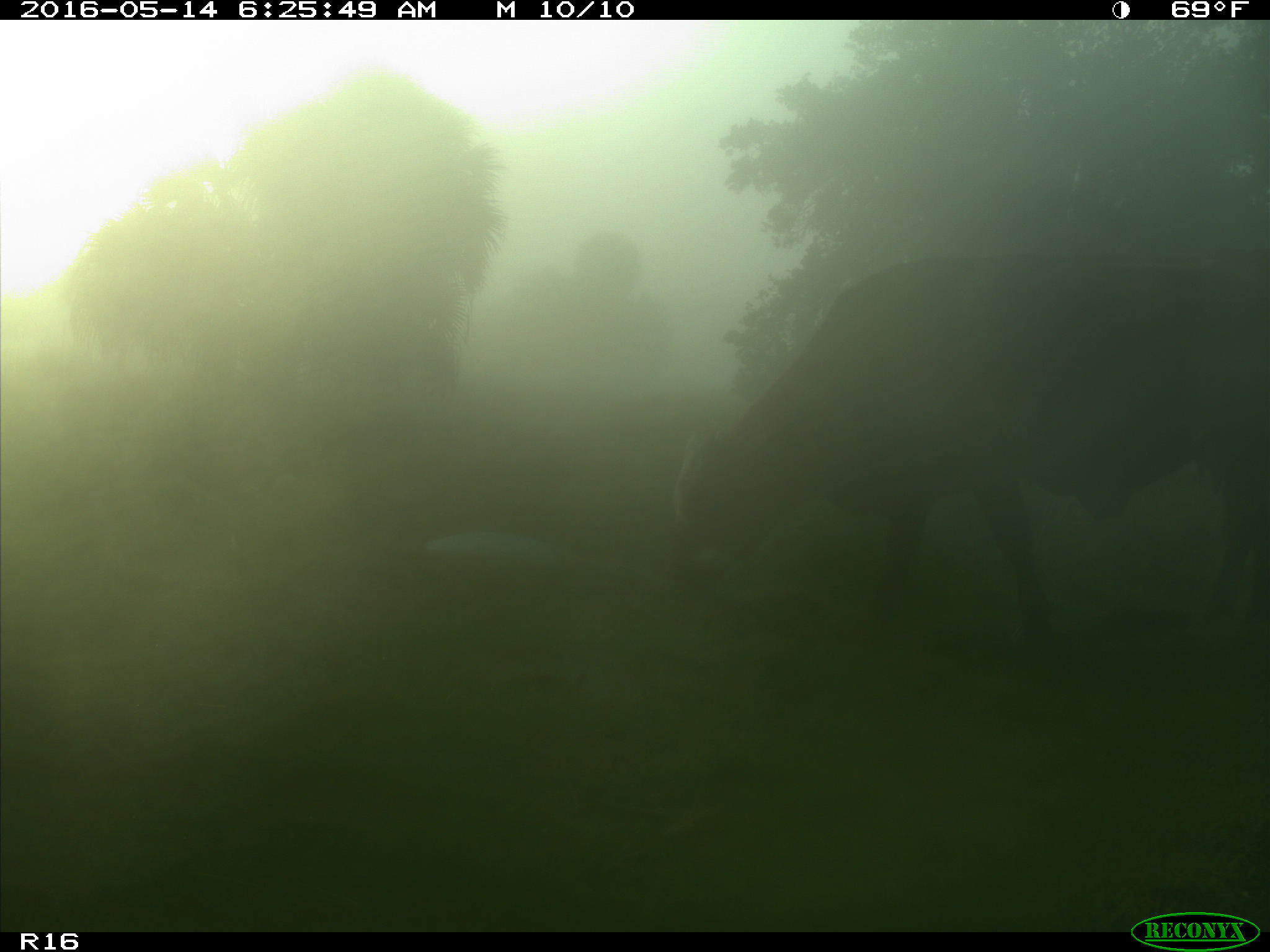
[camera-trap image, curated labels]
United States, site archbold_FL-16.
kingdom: Animalia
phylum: Chordata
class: Mammalia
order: Artiodactyla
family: Bovidae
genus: Bos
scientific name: Bos taurus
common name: domestic cow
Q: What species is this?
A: Bos taurus (domestic cow).